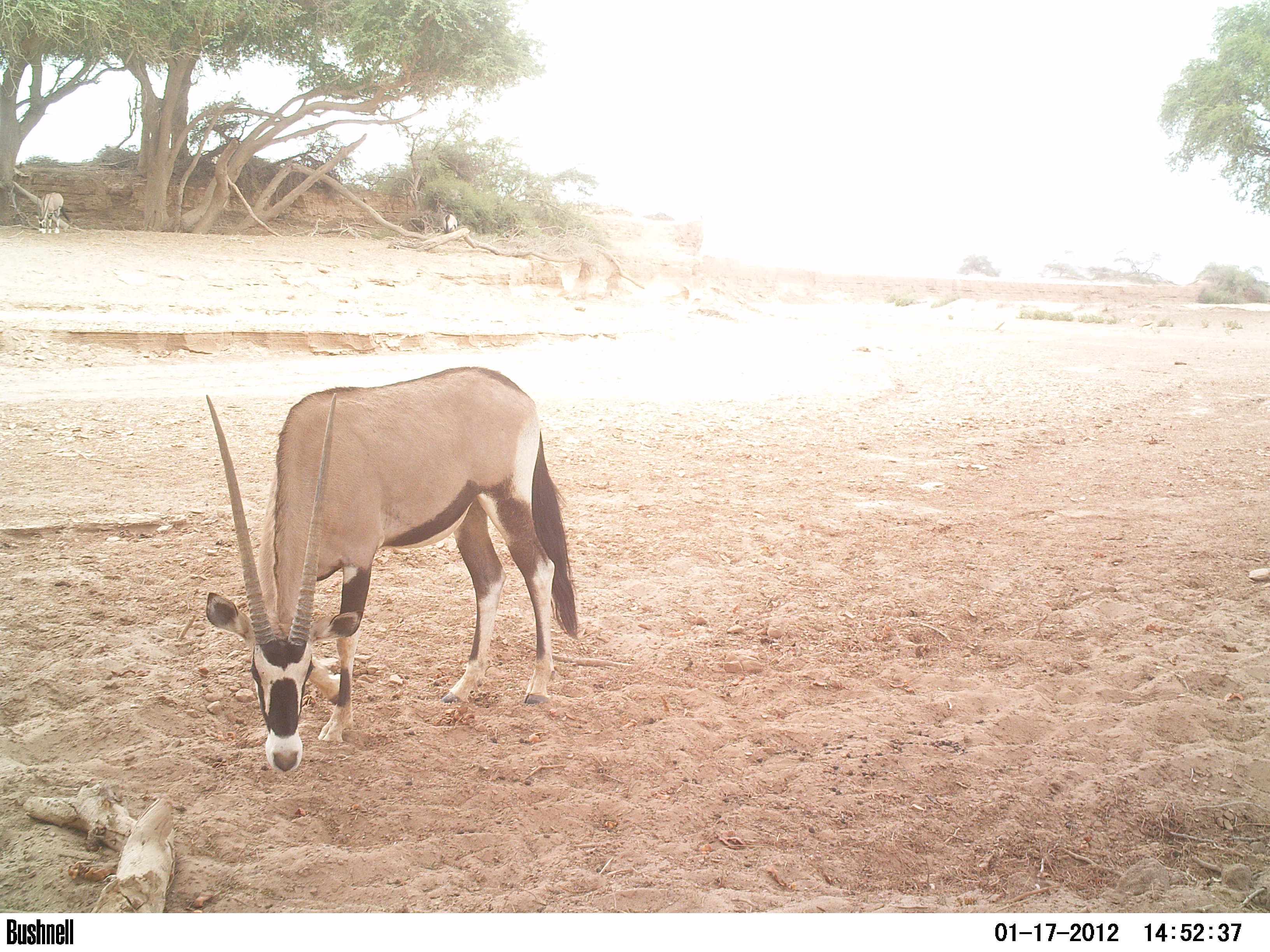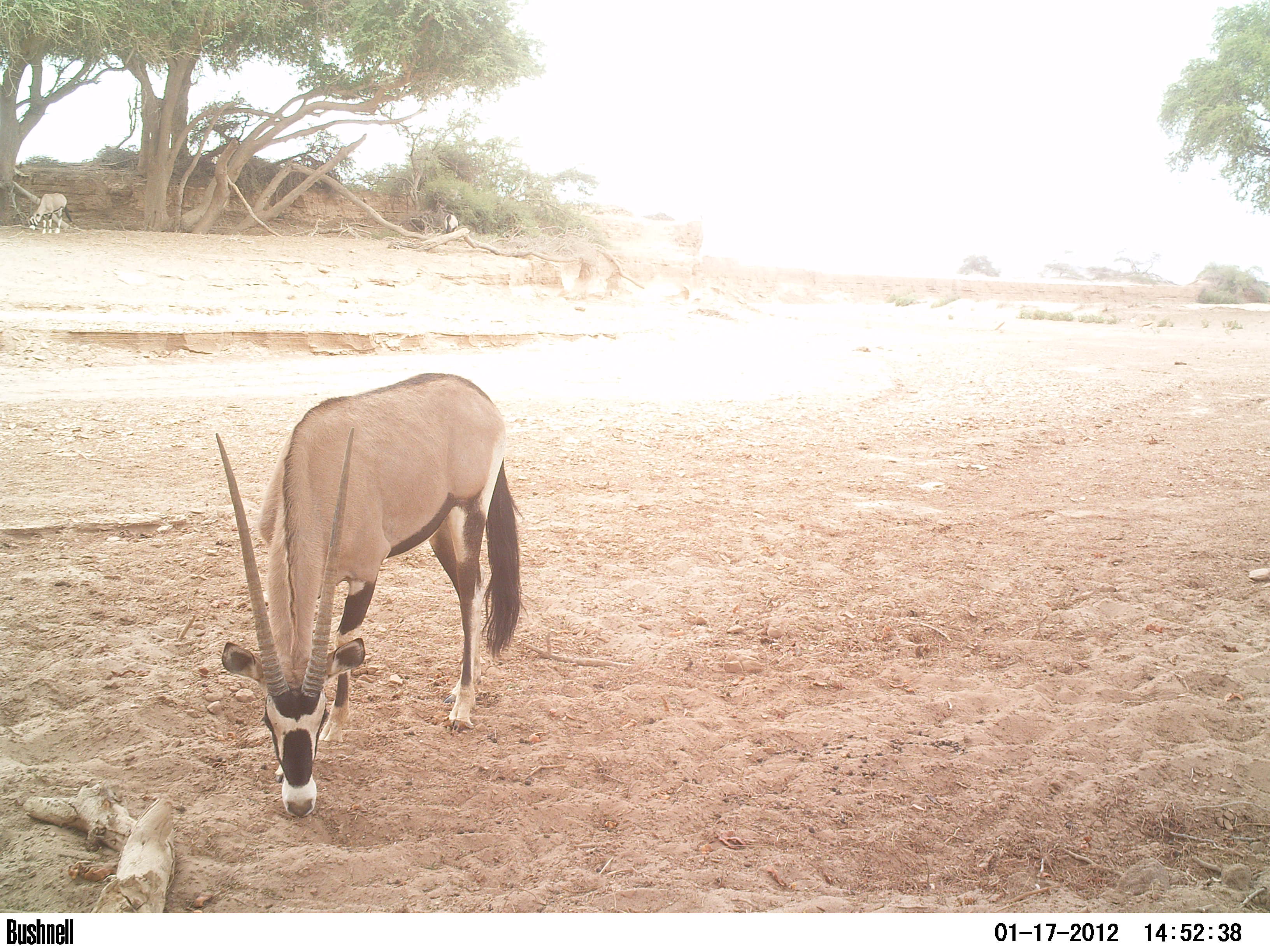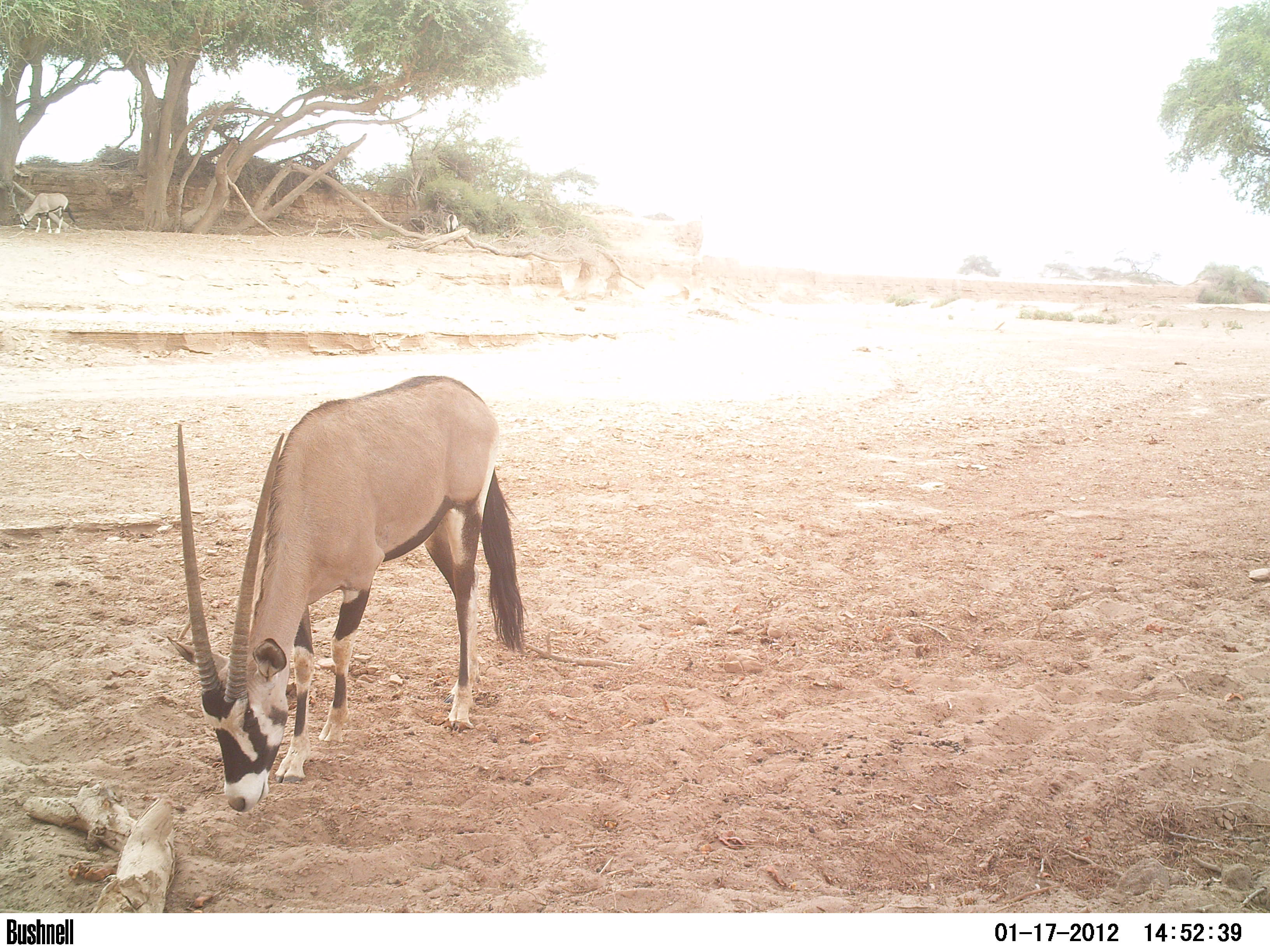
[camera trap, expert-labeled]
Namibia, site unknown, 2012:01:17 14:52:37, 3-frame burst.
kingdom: Animalia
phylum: Chordata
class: Mammalia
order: Artiodactyla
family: Bovidae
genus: Oryx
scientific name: Oryx gazella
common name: gemsbok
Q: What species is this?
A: Oryx gazella (gemsbok).